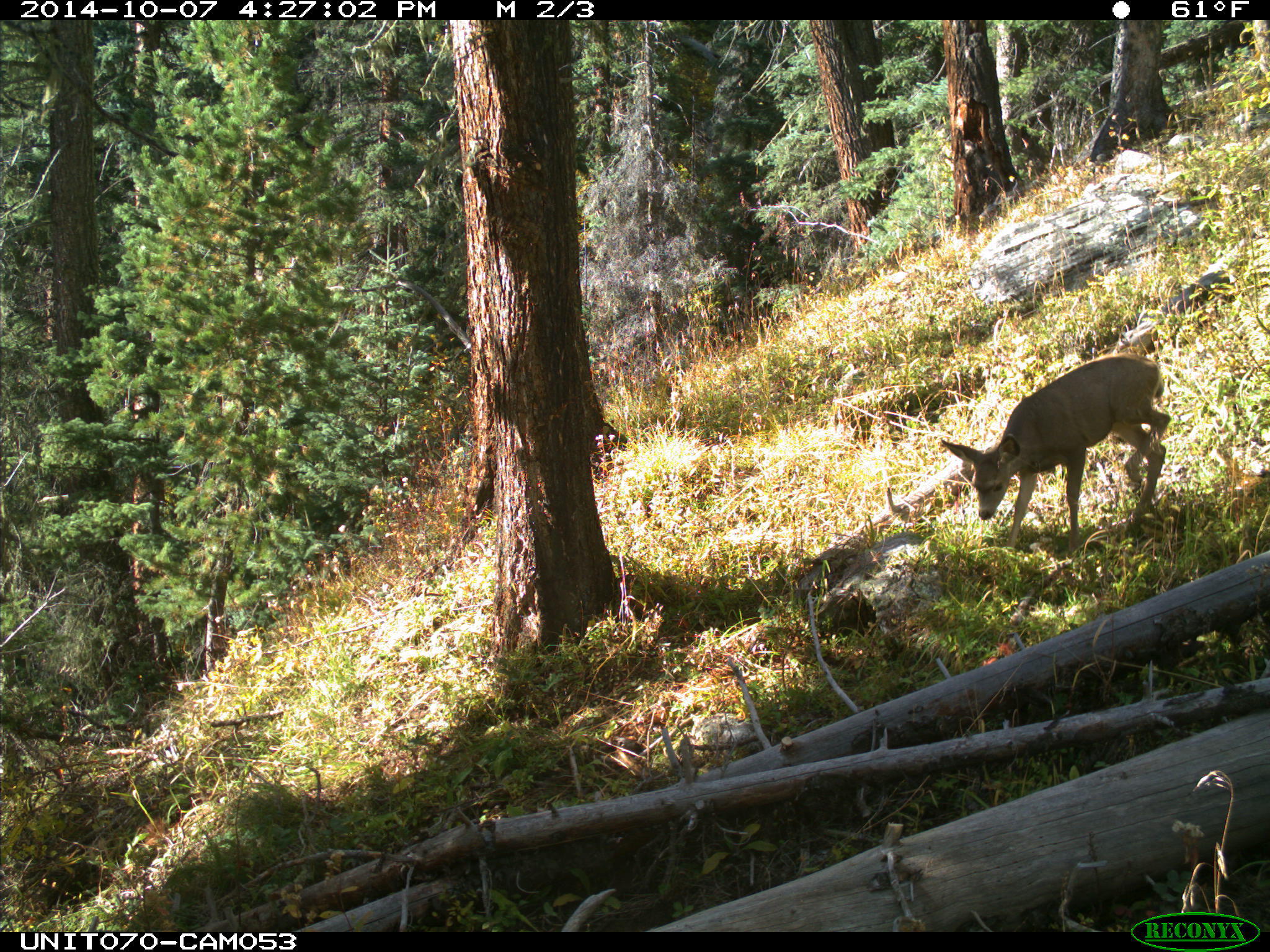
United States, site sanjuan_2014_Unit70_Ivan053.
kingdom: Animalia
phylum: Chordata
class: Mammalia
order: Artiodactyla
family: Cervidae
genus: Odocoileus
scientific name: Odocoileus hemionus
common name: mule deer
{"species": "Odocoileus hemionus (mule deer)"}